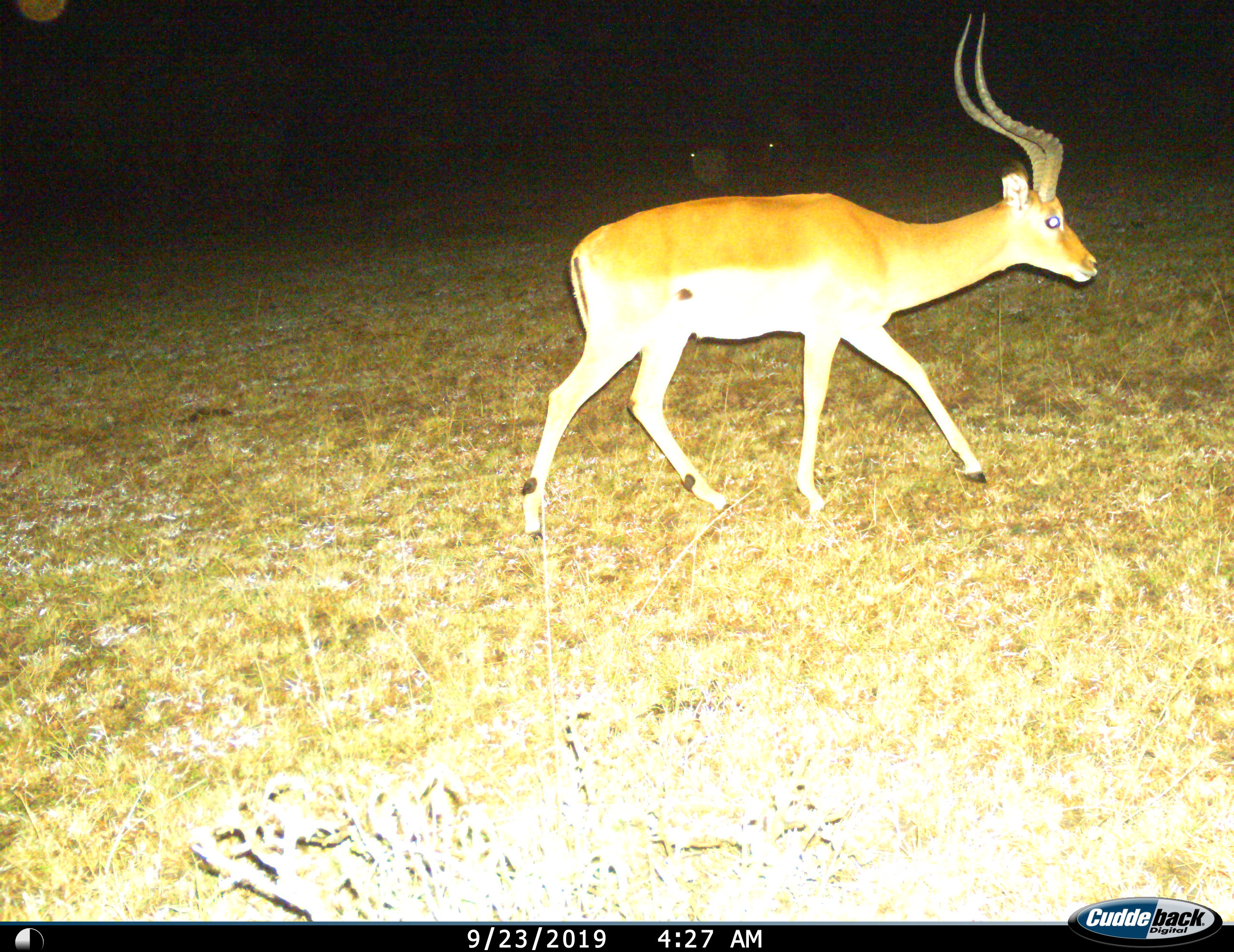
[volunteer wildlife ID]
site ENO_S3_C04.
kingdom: Animalia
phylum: Chordata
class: Mammalia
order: Artiodactyla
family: Bovidae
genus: Aepyceros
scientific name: Aepyceros melampus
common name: impala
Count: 1.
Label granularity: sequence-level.